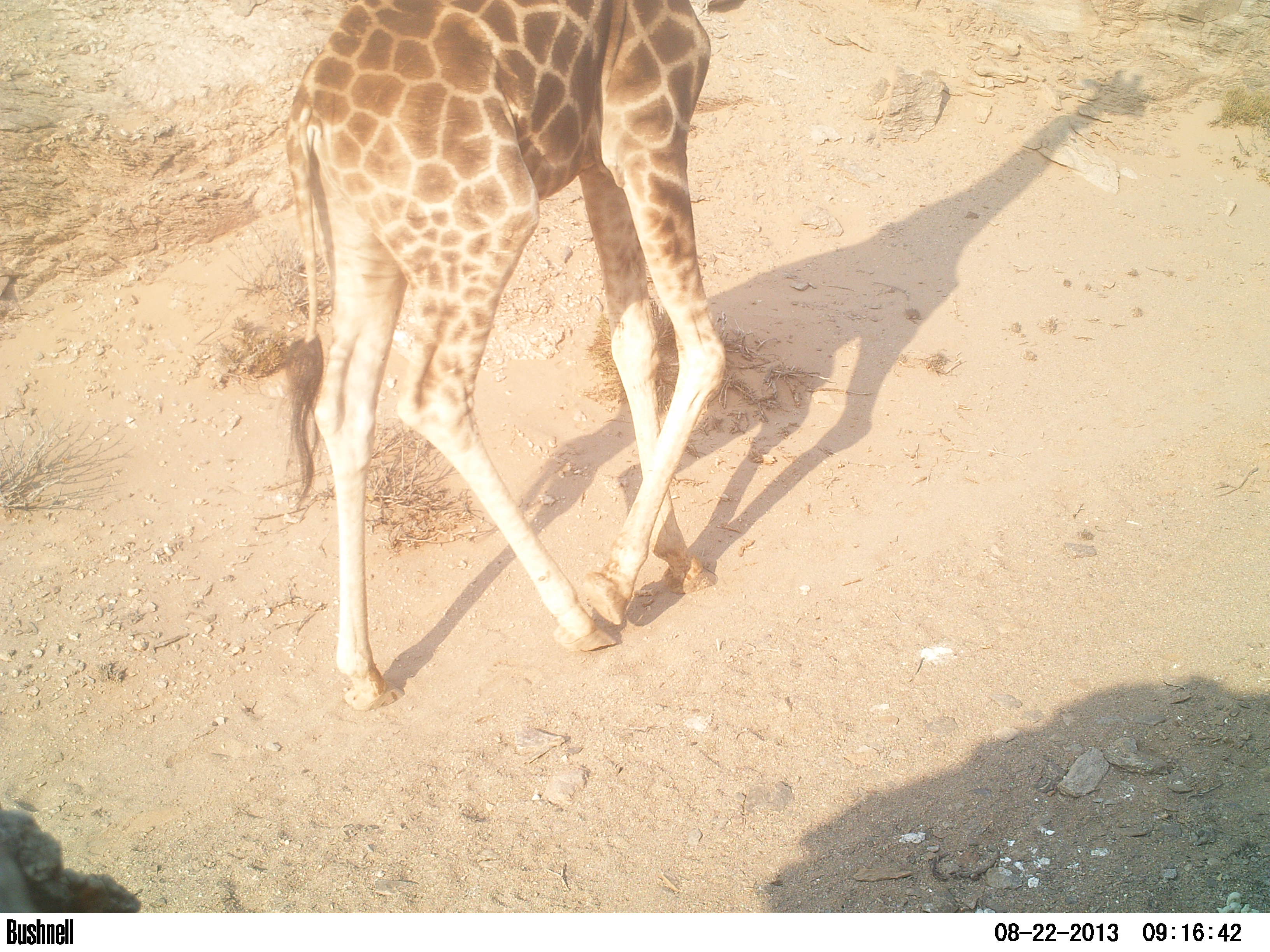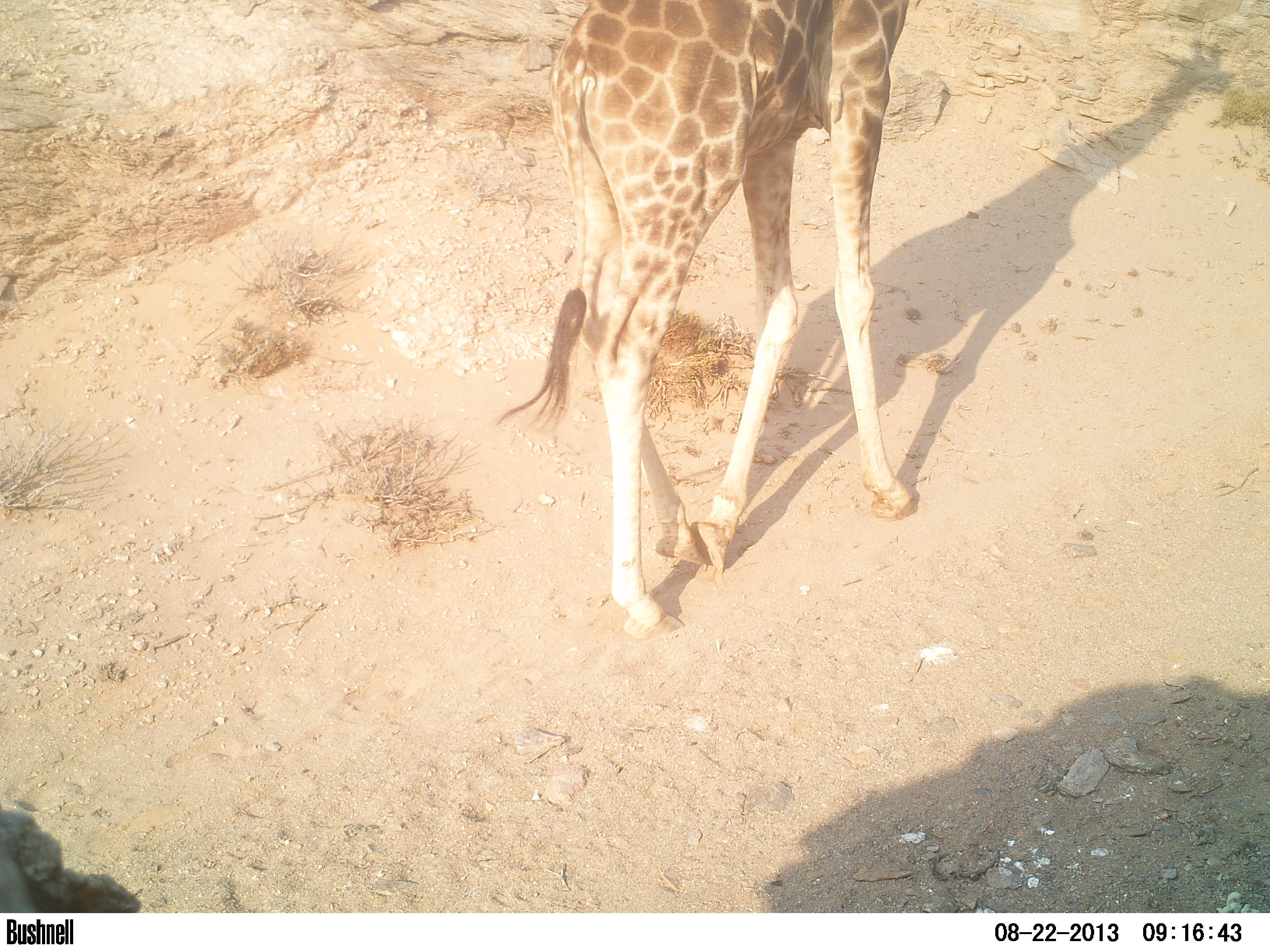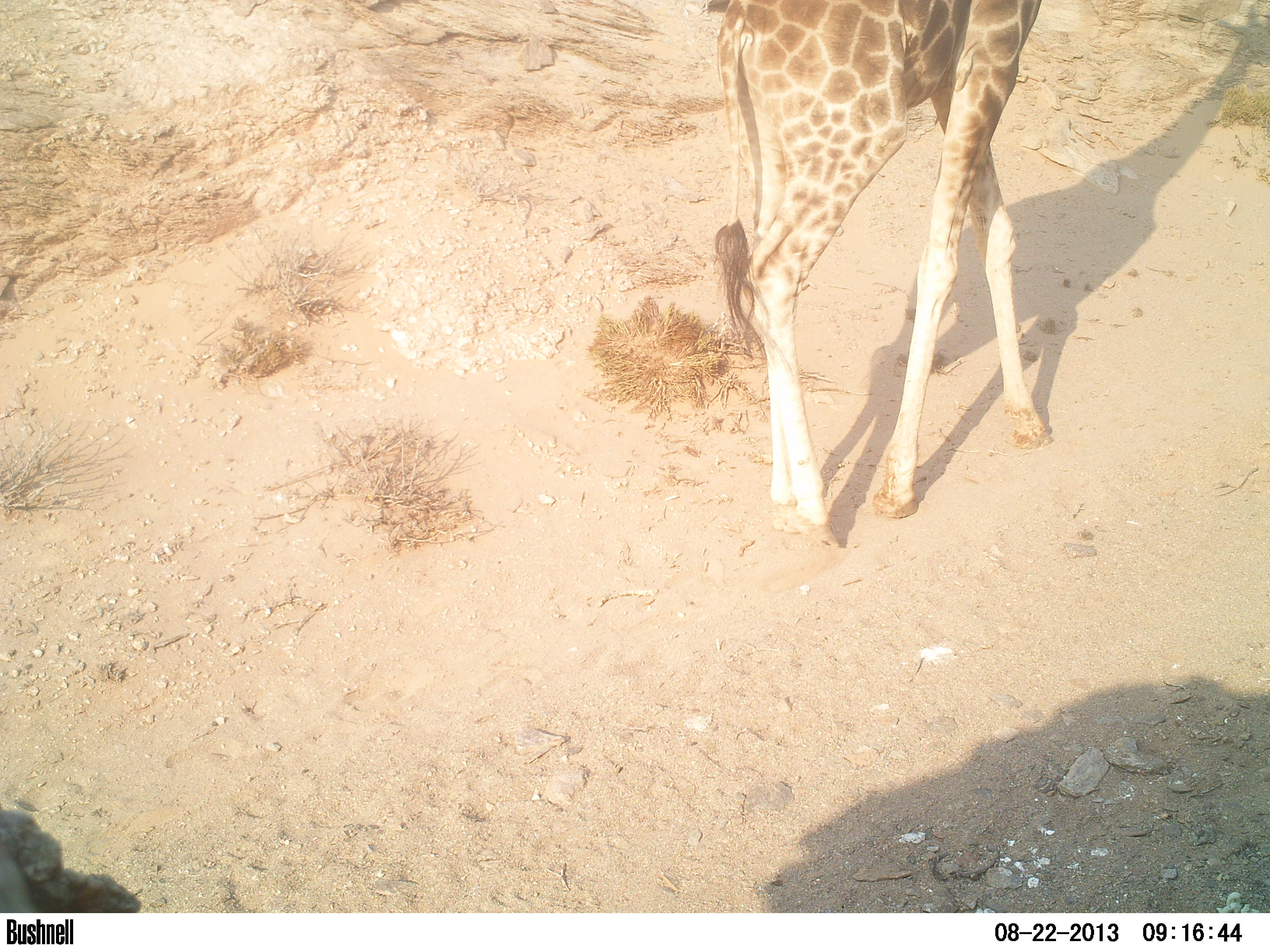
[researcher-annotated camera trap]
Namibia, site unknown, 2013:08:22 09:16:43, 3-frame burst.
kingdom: Animalia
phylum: Chordata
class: Mammalia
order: Artiodactyla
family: Giraffidae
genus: Giraffa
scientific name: Giraffa camelopardalis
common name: giraffe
Giraffa camelopardalis (giraffe).